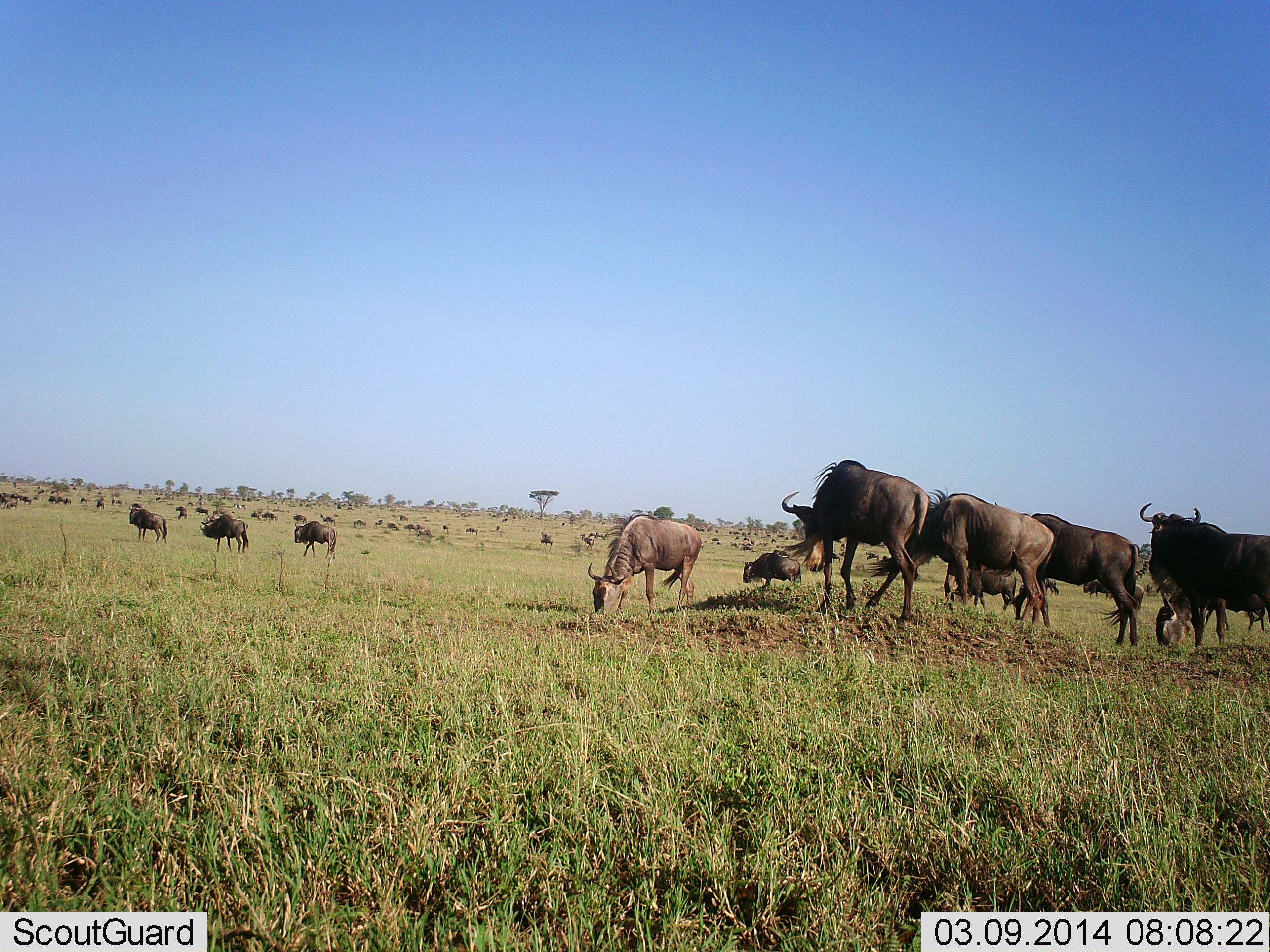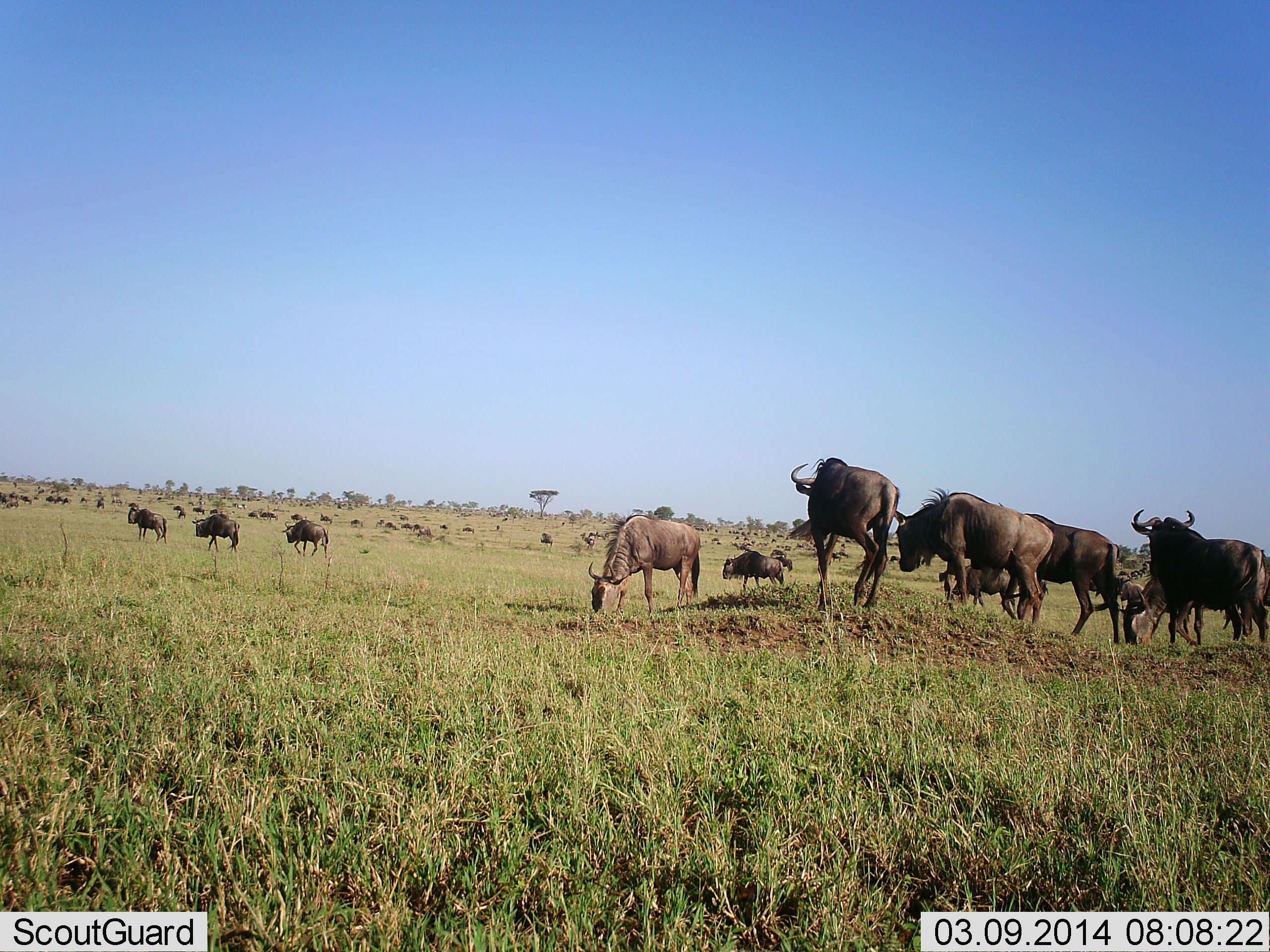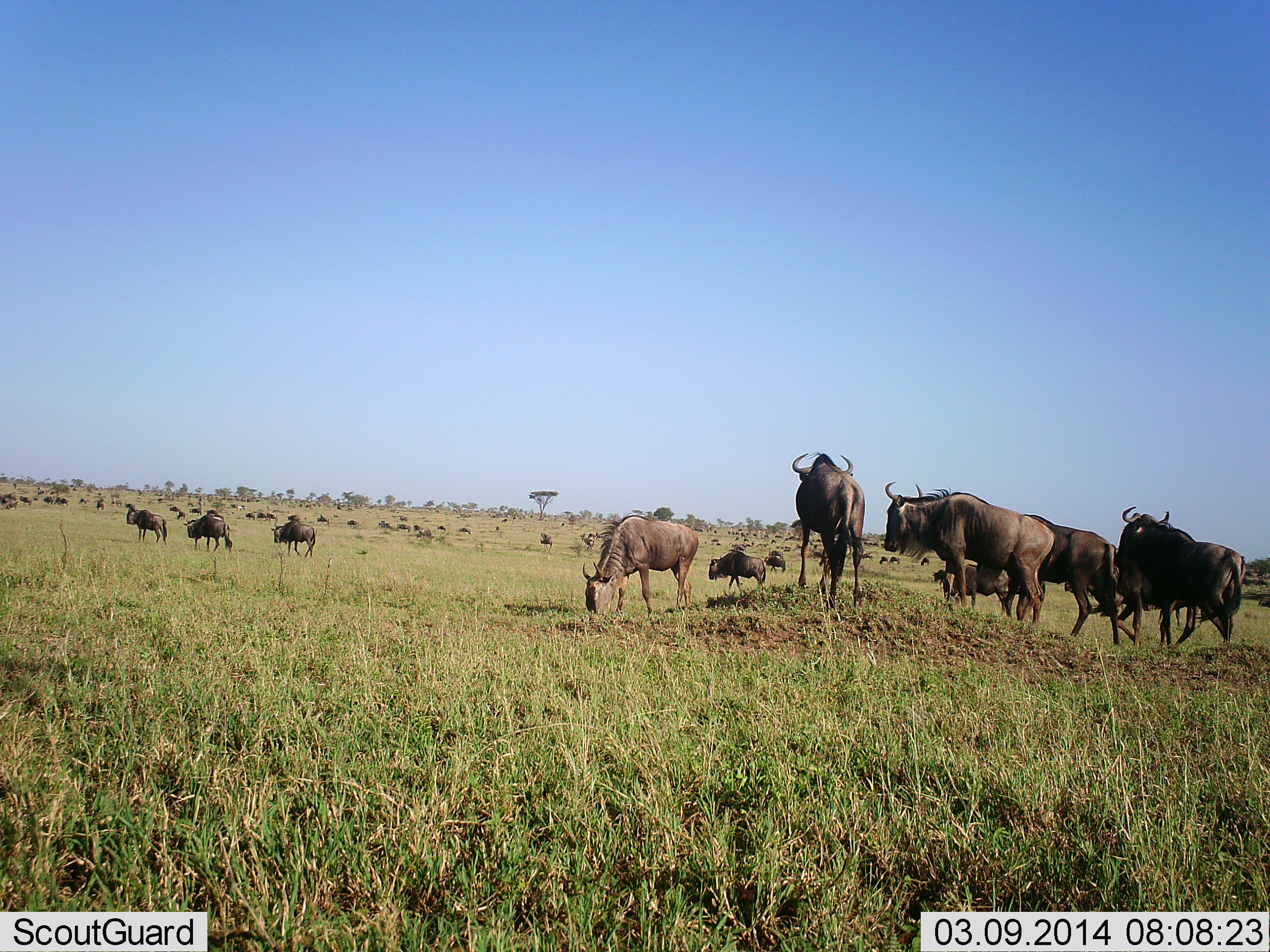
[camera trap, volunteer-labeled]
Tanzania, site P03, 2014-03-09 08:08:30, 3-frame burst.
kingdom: Animalia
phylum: Chordata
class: Mammalia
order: Artiodactyla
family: Bovidae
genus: Connochaetes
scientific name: Connochaetes taurinus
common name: blue wildebeest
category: wildebeest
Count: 11-50.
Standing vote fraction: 30%.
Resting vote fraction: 0%.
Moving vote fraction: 90%.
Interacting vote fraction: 0%.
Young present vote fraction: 0%.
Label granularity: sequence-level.